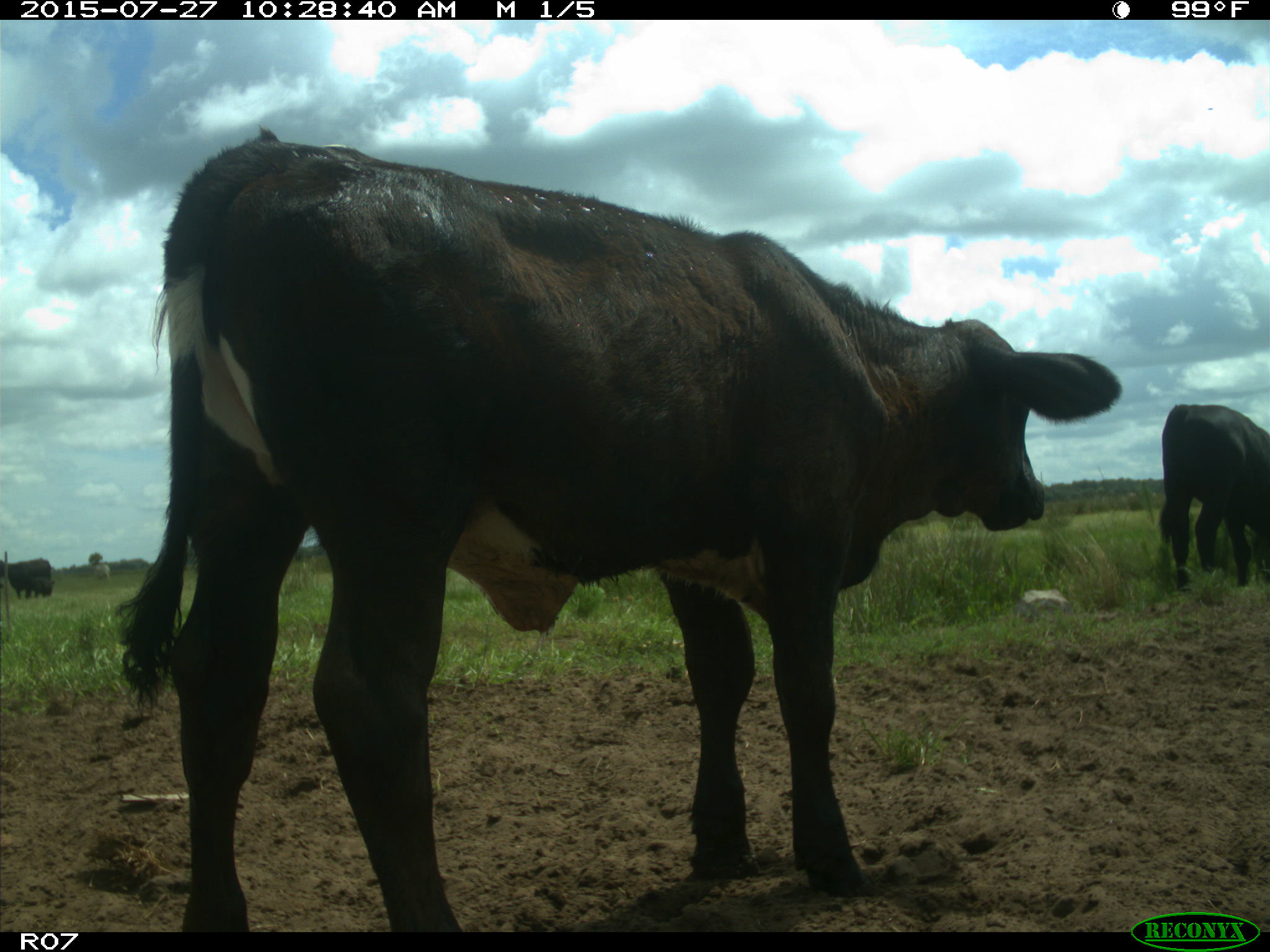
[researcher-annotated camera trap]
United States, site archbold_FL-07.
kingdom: Animalia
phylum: Chordata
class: Mammalia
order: Artiodactyla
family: Bovidae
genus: Bos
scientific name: Bos taurus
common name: domestic cow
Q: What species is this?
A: Bos taurus (domestic cow).